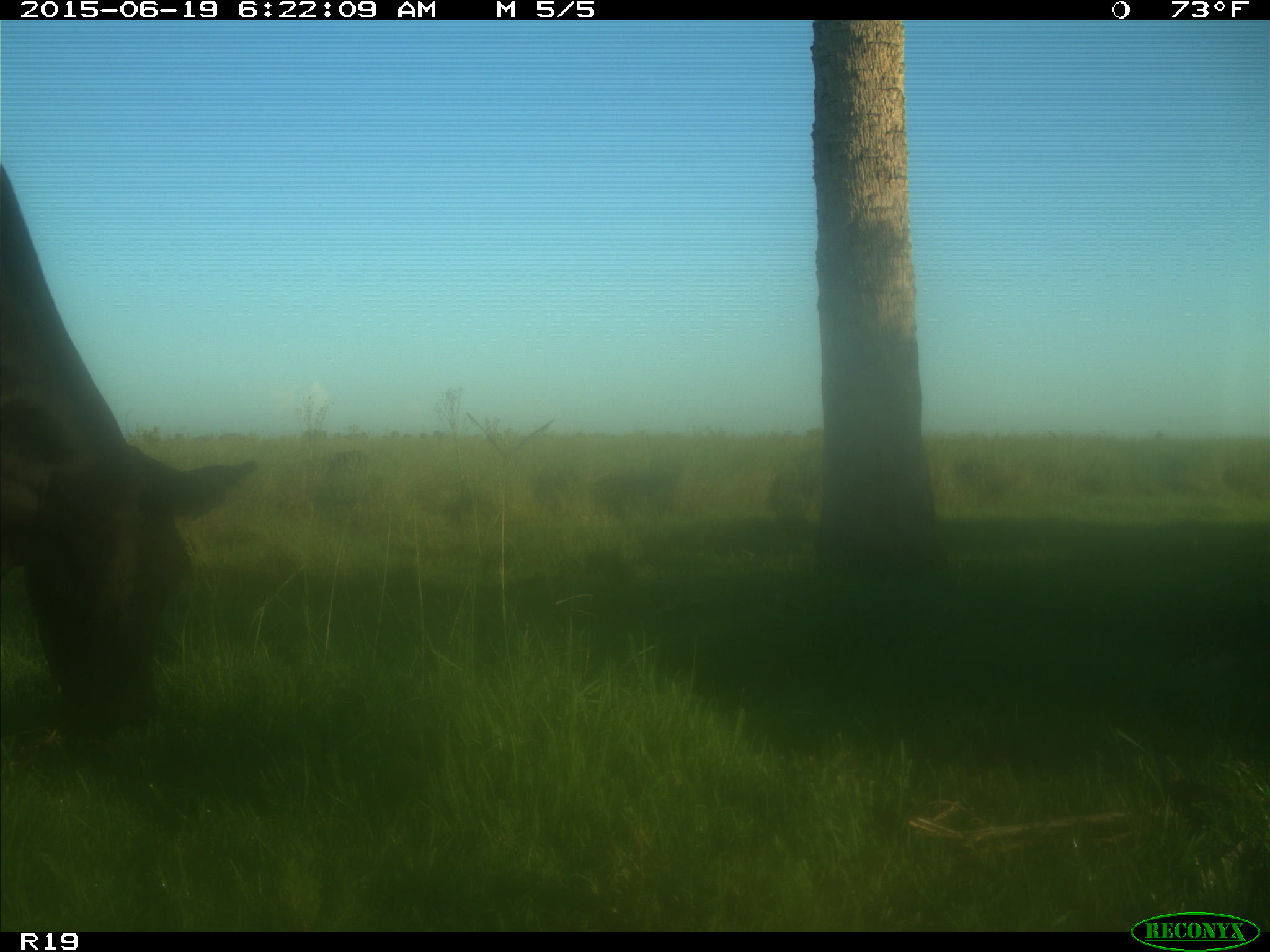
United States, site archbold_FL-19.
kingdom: Animalia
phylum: Chordata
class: Mammalia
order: Artiodactyla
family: Bovidae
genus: Bos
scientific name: Bos taurus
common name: domestic cow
Bos taurus (domestic cow).